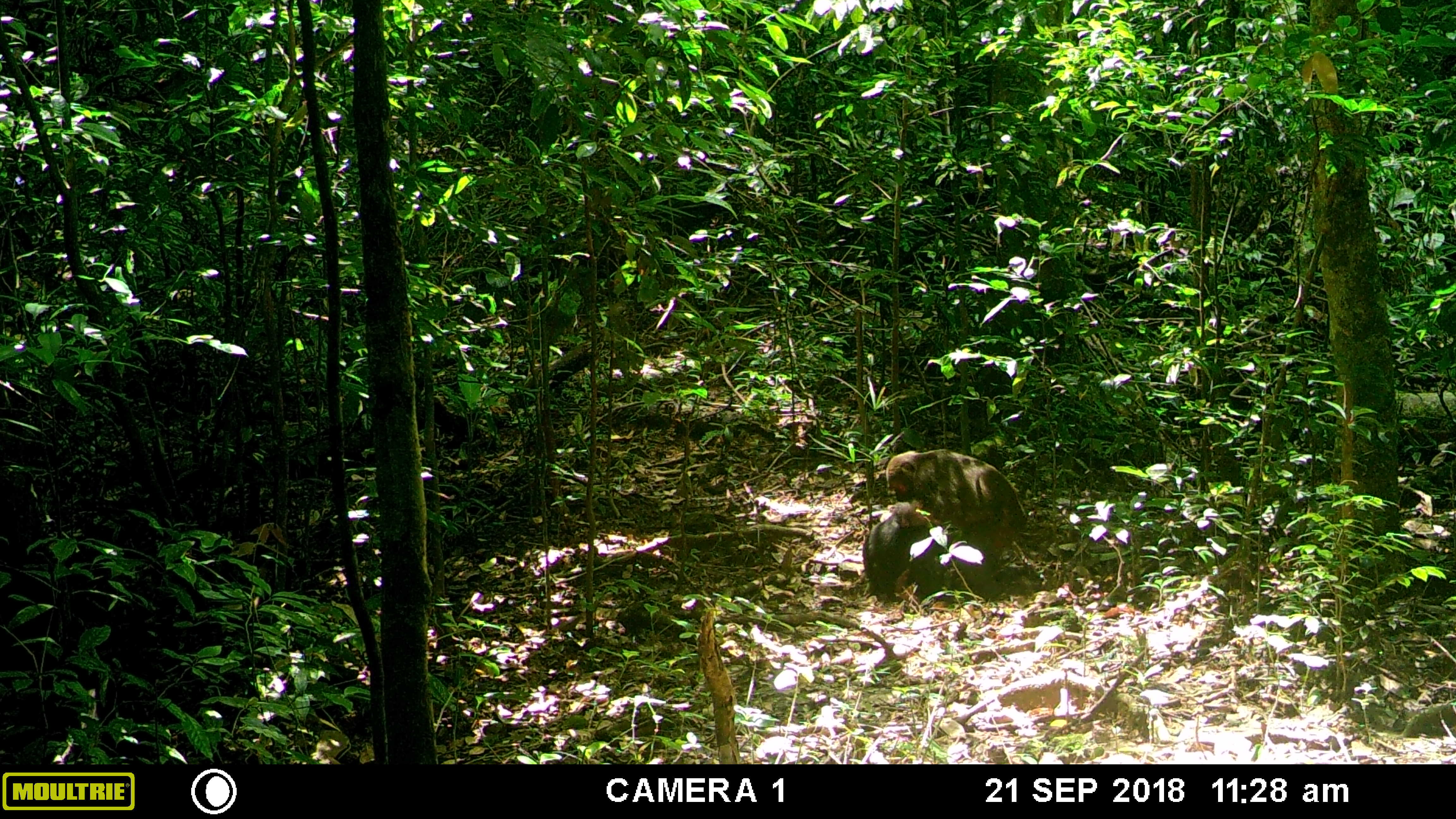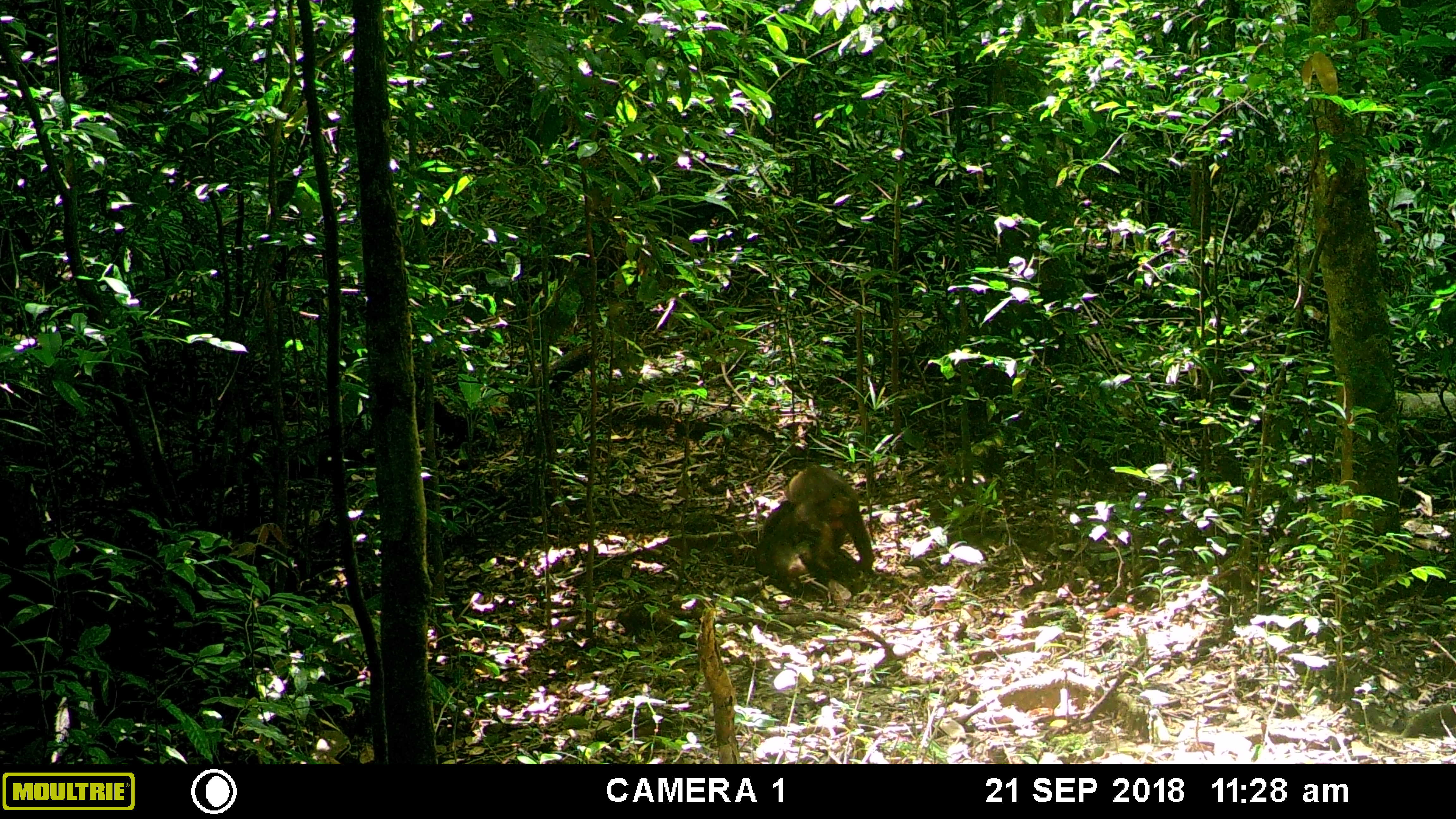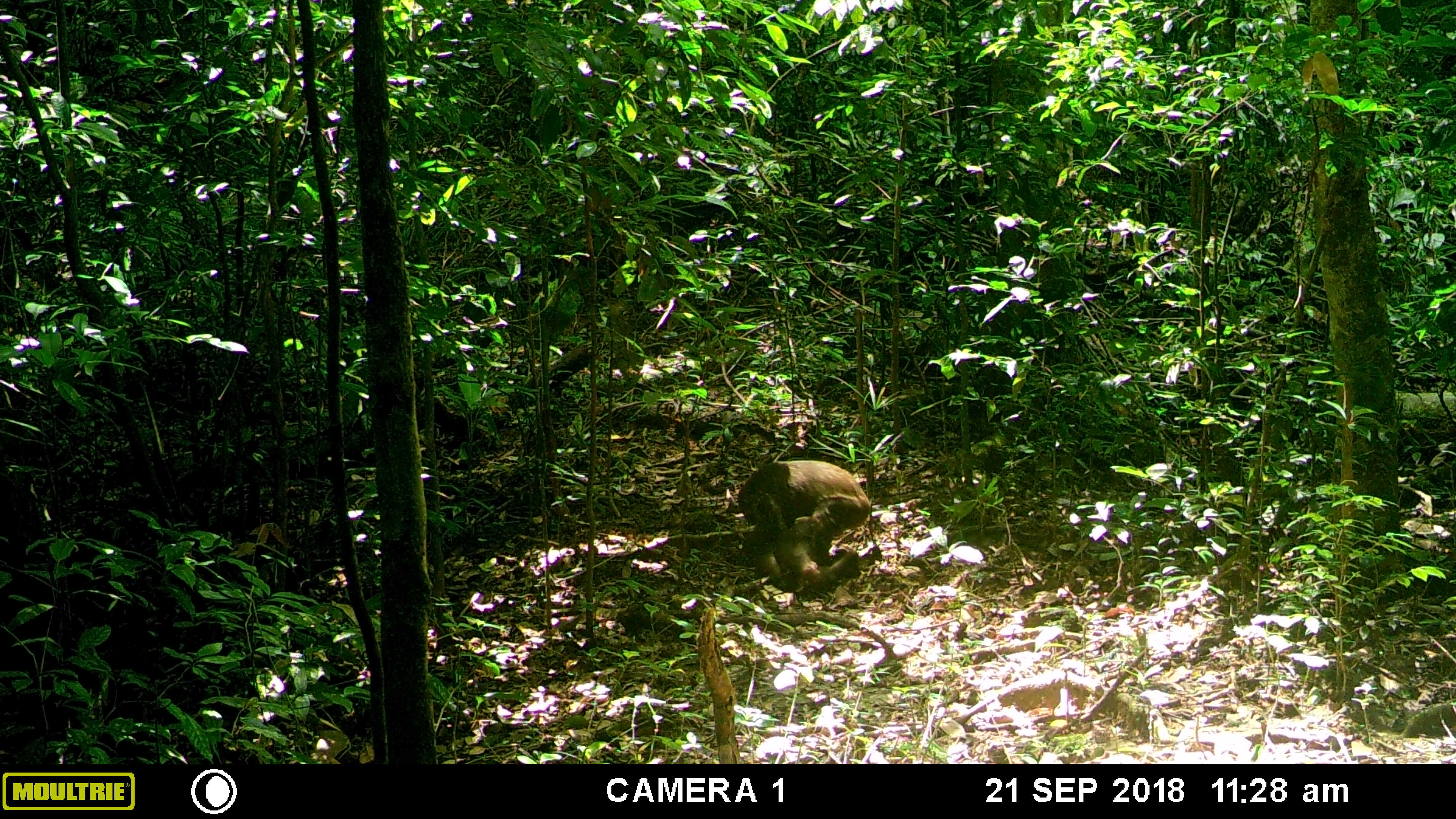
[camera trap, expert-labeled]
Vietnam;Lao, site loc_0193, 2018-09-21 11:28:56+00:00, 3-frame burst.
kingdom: Animalia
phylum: Chordata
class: Mammalia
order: Primates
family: Cercopithecidae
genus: Macaca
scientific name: Macaca arctoides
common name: stump-tailed macaque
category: stump tailed macaque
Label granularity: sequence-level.